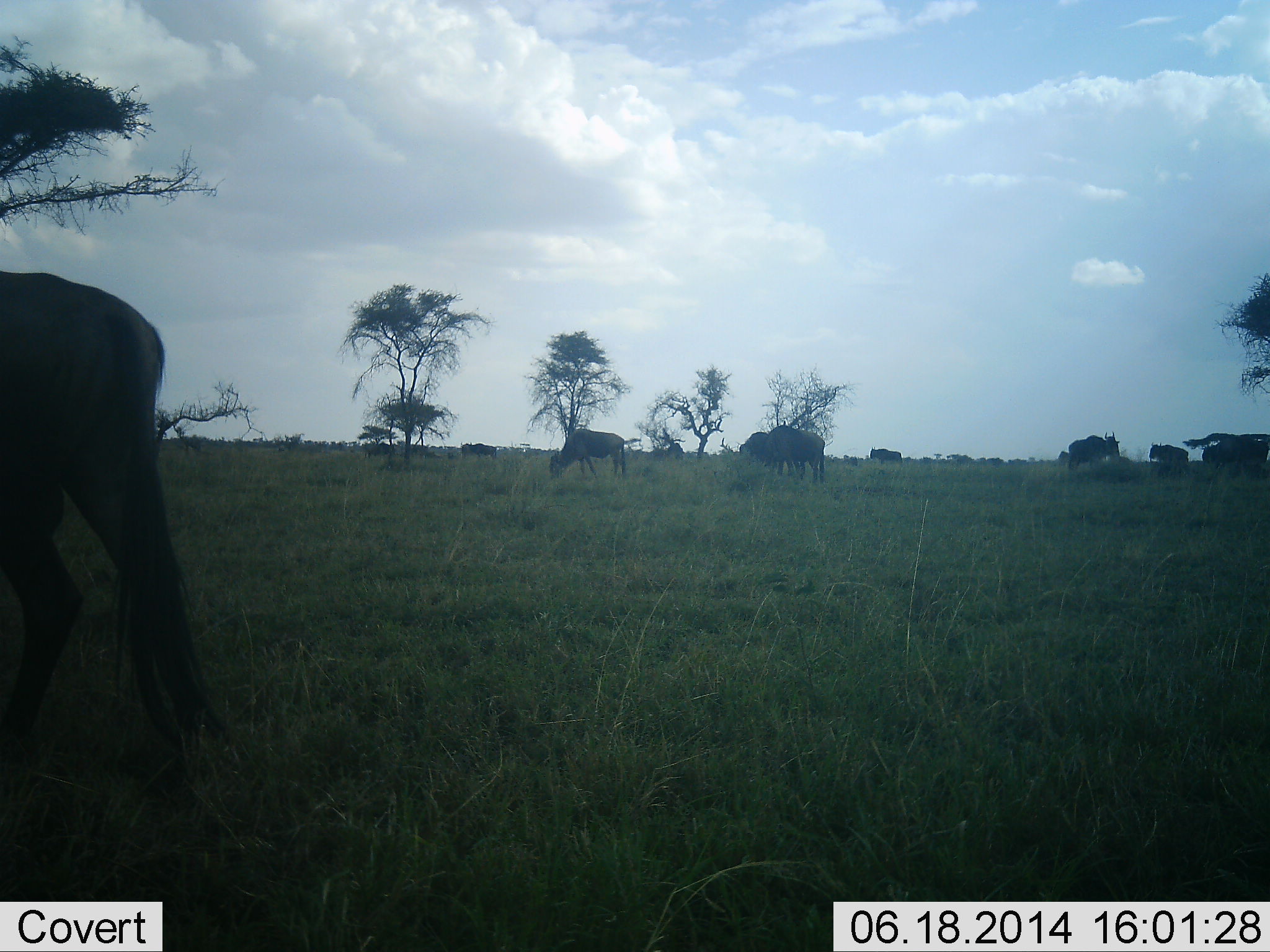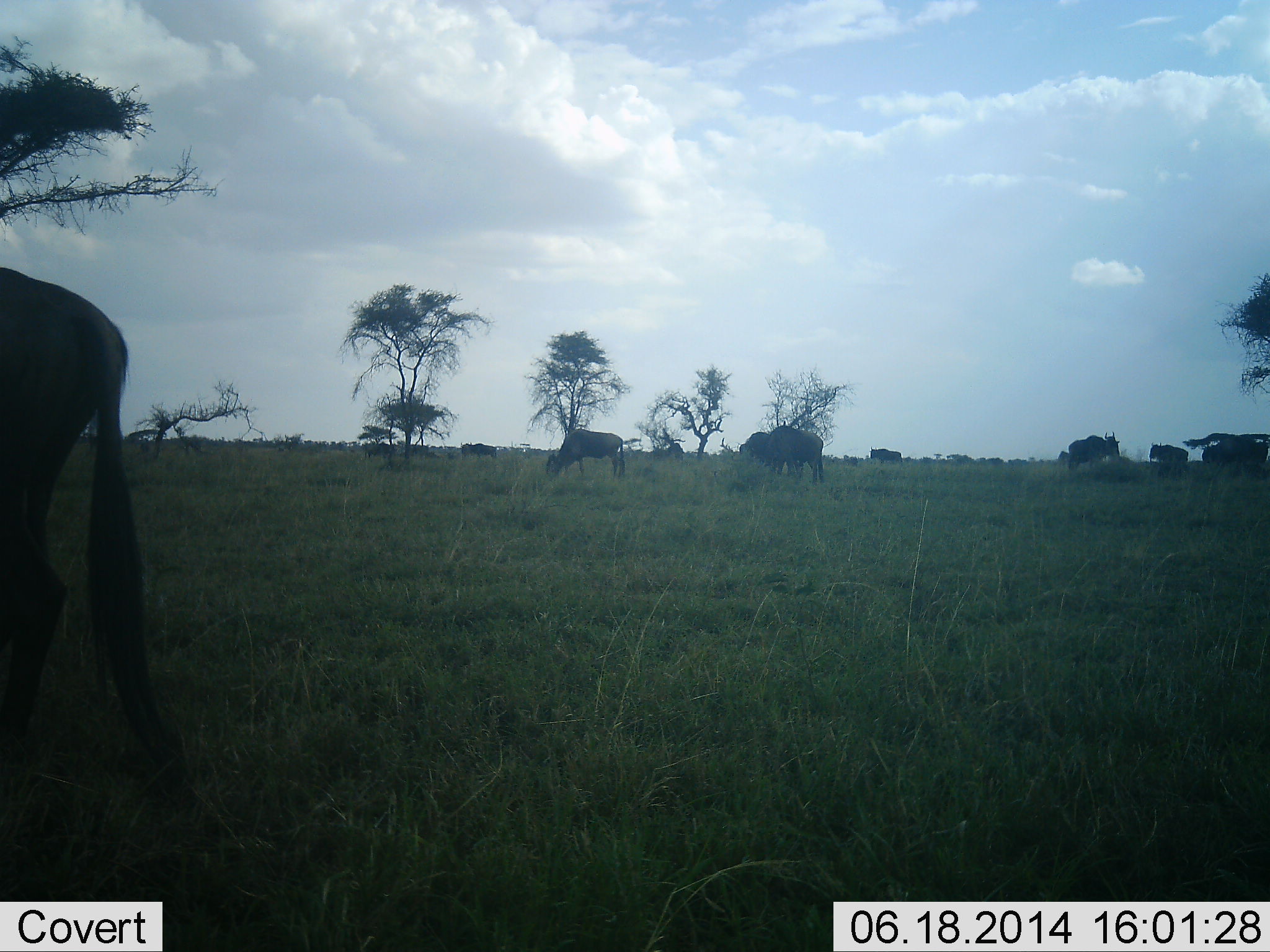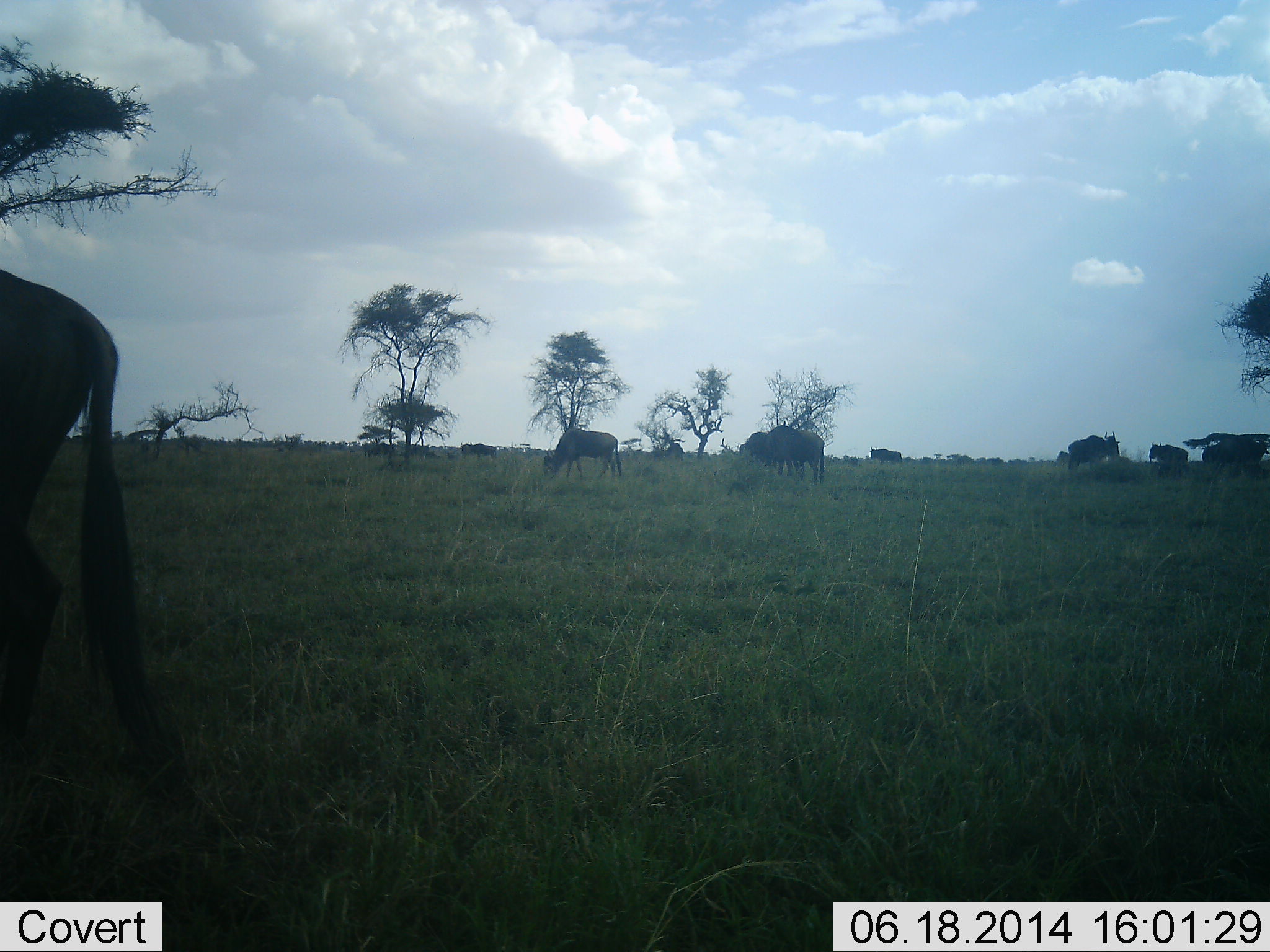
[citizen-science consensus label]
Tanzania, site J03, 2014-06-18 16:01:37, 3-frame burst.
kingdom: Animalia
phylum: Chordata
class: Mammalia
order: Artiodactyla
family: Bovidae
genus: Connochaetes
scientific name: Connochaetes taurinus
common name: blue wildebeest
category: wildebeest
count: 11-50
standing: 80%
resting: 0%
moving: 10%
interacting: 0%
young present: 0%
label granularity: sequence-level